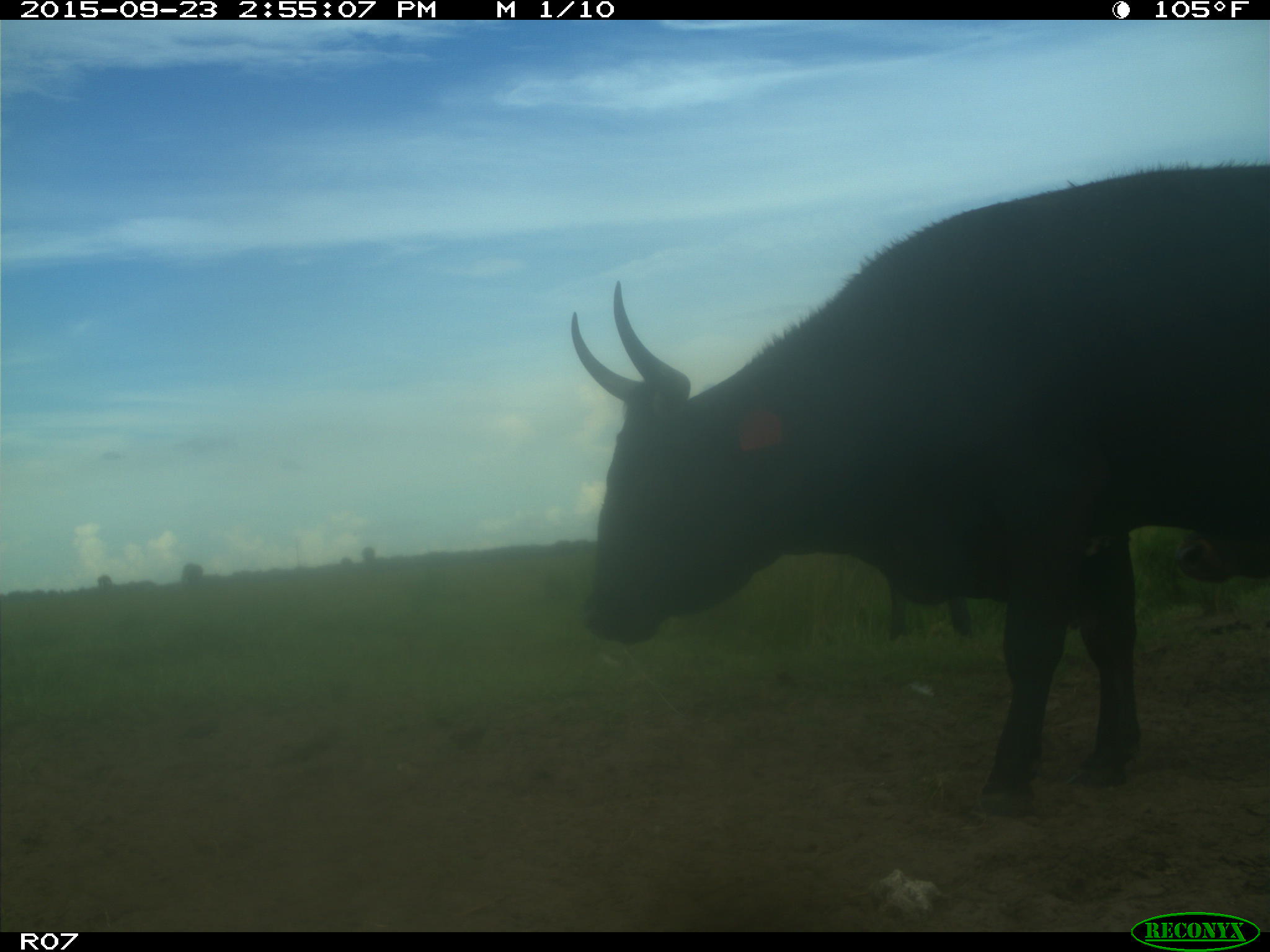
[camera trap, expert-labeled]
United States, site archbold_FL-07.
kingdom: Animalia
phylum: Chordata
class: Mammalia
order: Artiodactyla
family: Bovidae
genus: Bos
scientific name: Bos taurus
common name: domestic cow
Bos taurus (domestic cow).